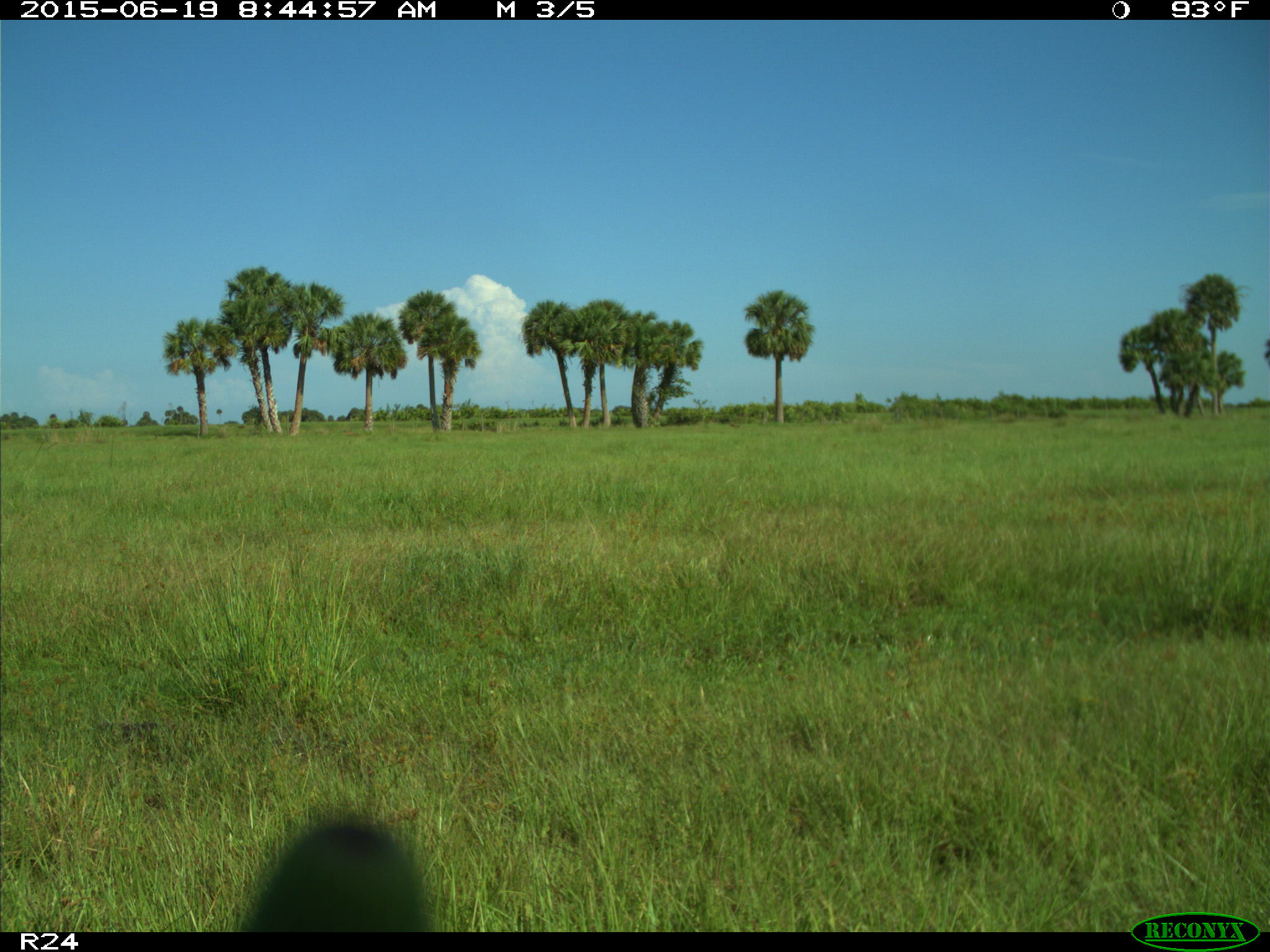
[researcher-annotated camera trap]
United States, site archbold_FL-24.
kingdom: Animalia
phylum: Chordata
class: Mammalia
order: Artiodactyla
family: Bovidae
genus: Bos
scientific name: Bos taurus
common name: domestic cow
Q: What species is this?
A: Bos taurus (domestic cow).